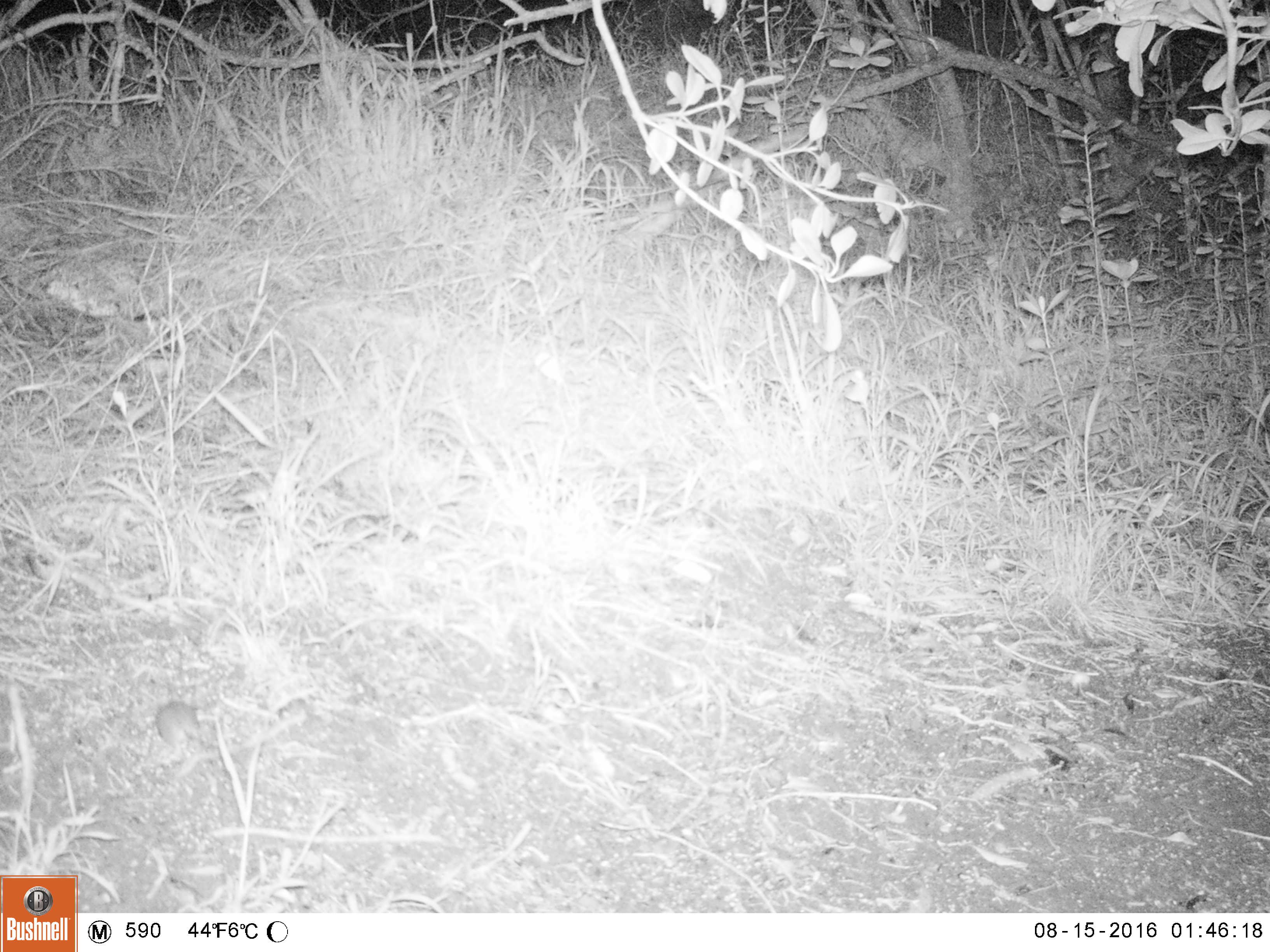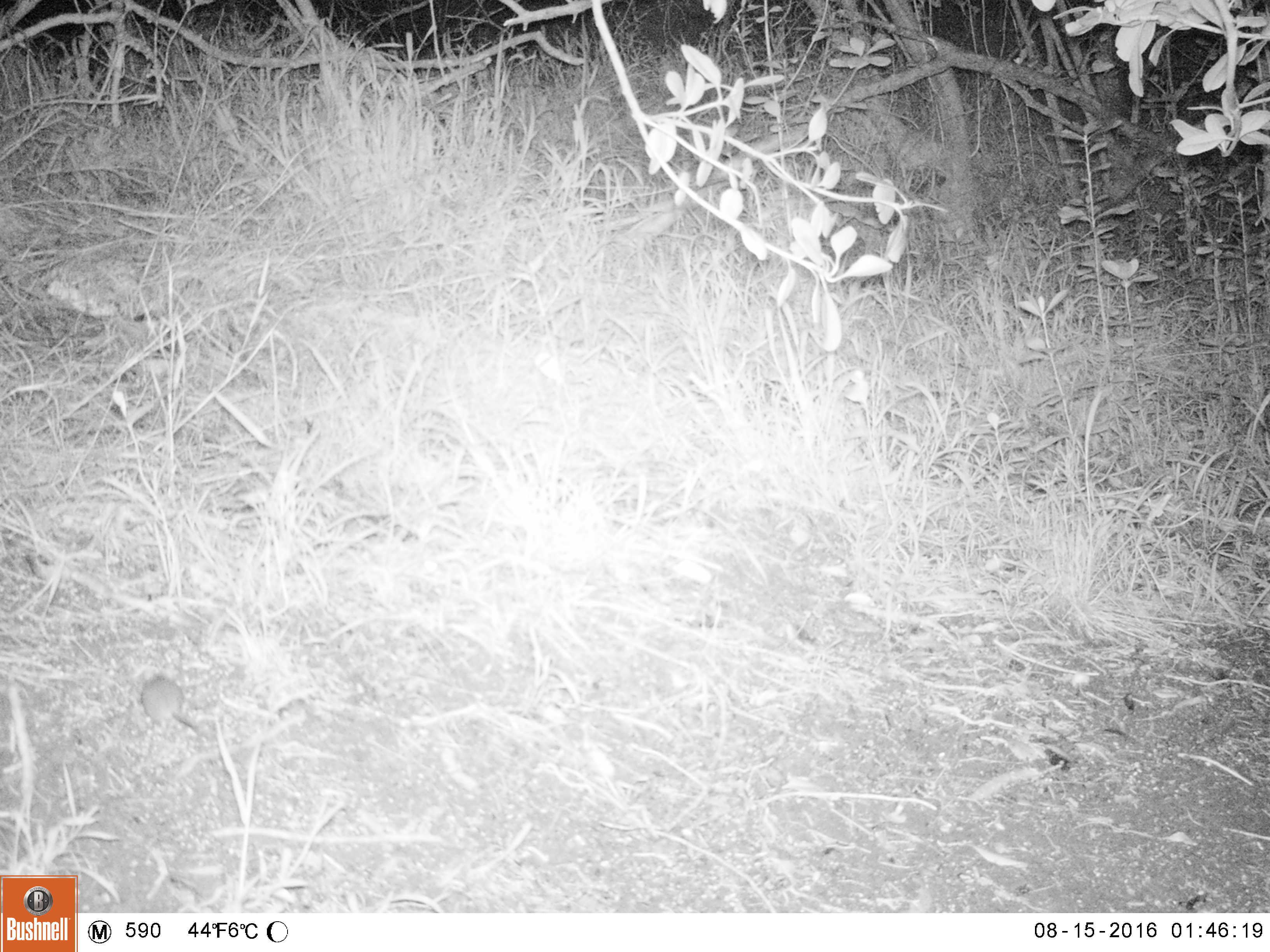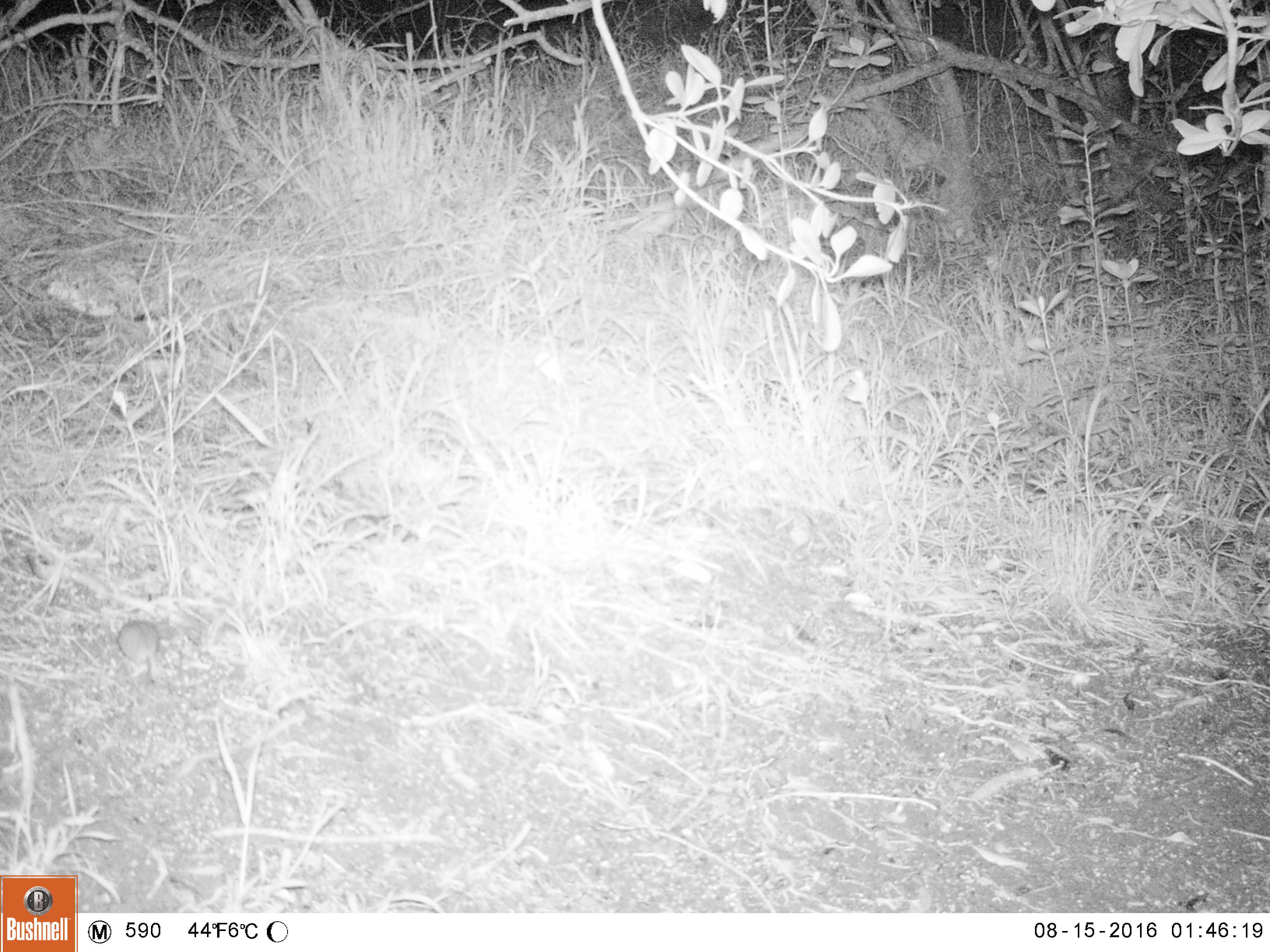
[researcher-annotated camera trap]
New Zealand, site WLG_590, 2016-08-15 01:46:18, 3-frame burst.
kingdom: Animalia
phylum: Chordata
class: Mammalia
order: Rodentia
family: Muridae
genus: Mus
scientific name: Mus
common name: mouse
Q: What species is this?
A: Mouse (Mus).